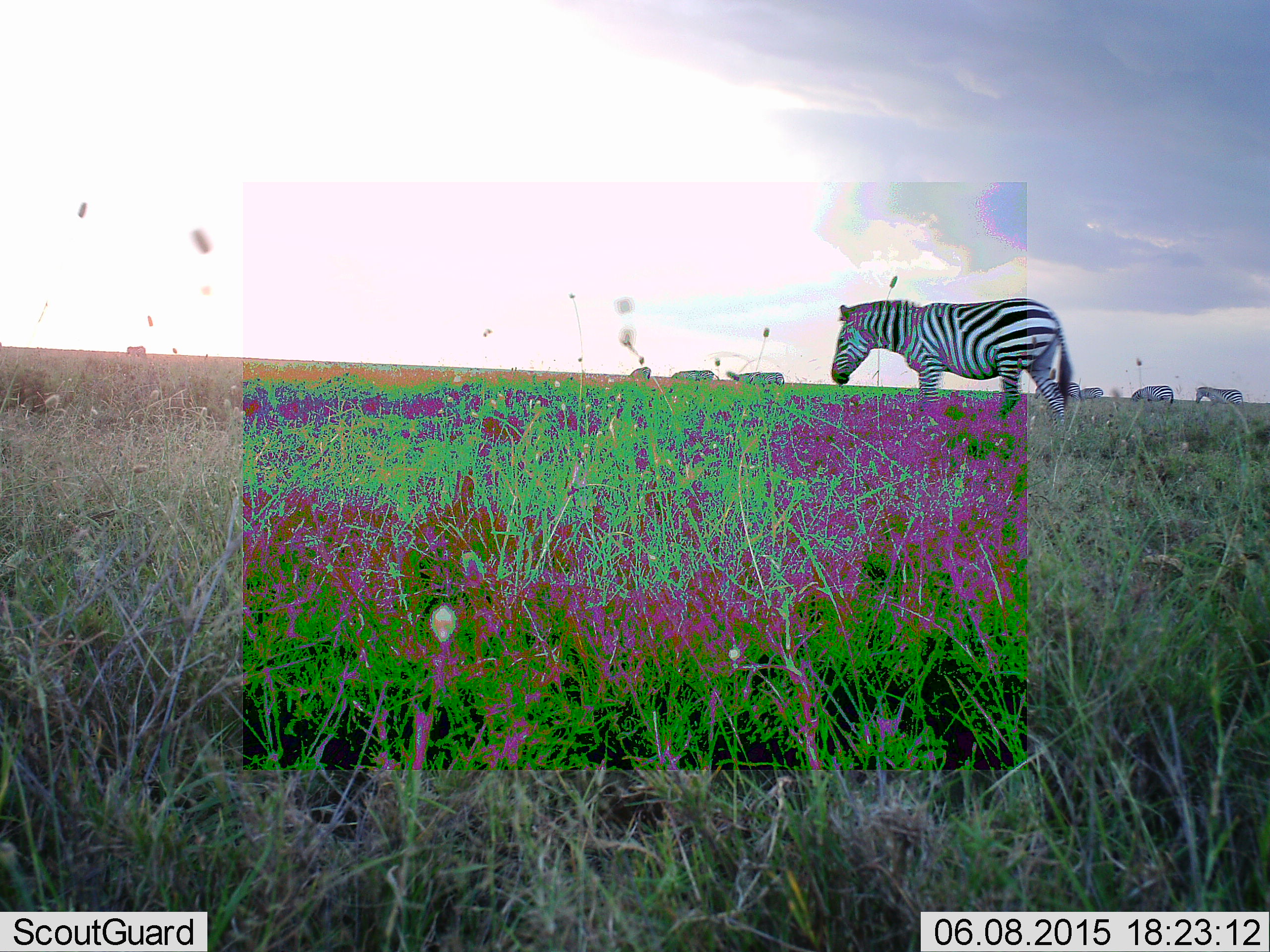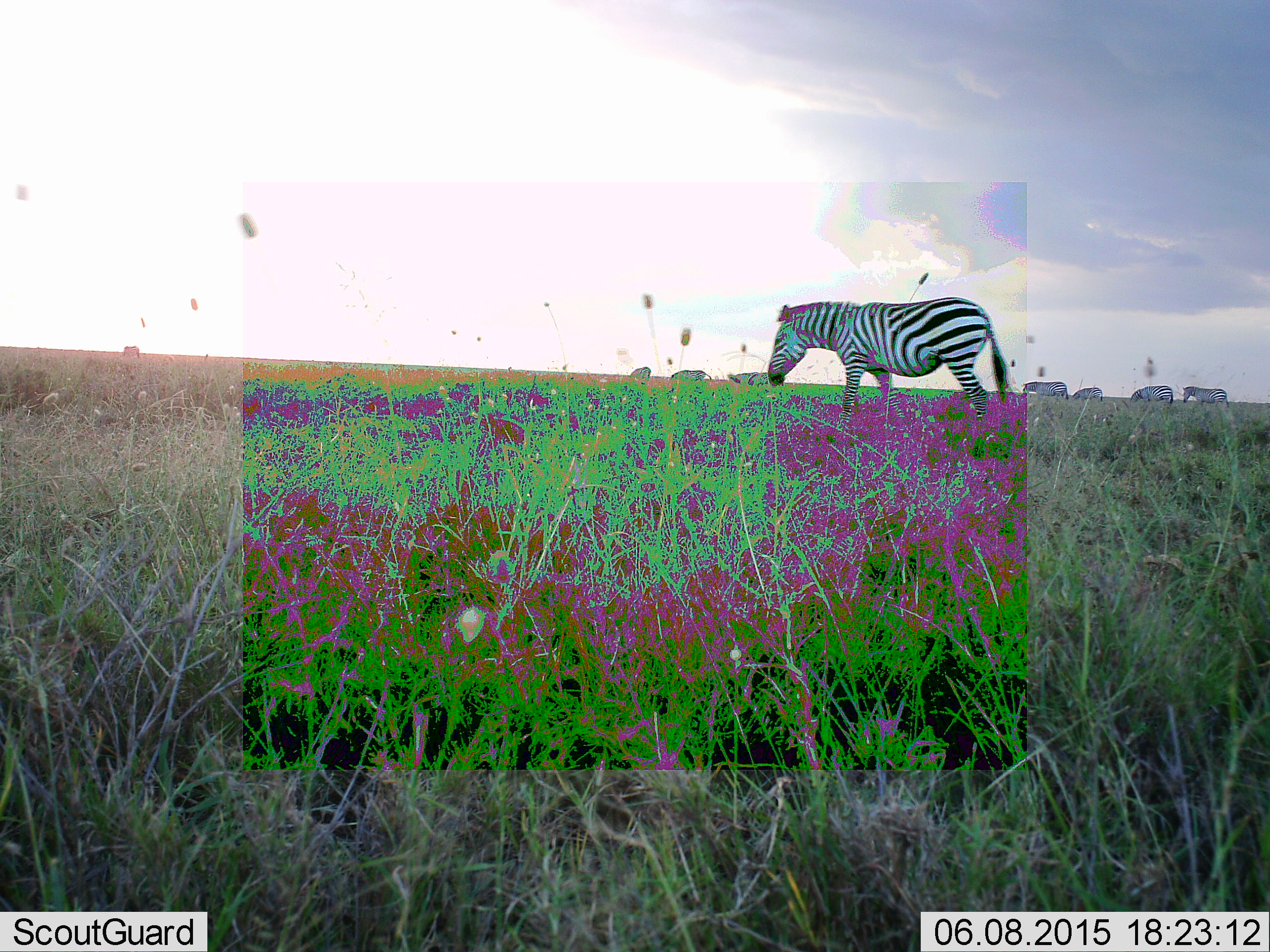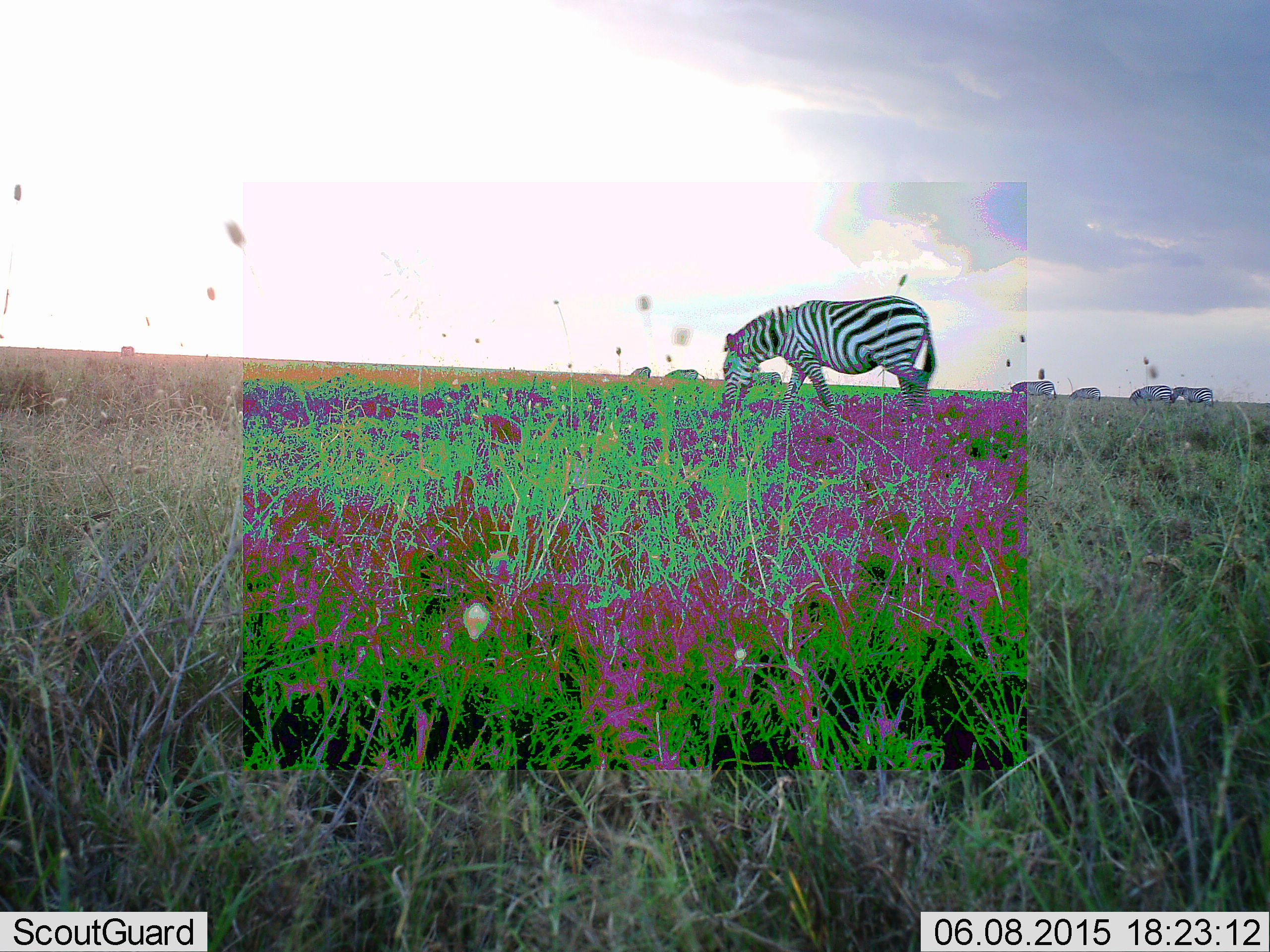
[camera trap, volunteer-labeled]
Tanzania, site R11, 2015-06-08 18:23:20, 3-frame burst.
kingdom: Animalia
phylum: Chordata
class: Mammalia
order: Perissodactyla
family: Equidae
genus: Equus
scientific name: Equus quagga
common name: plains zebra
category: zebra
Zebra (plains zebra) (Equus quagga), count 8. Behavior (volunteer vote fractions): standing 20%, resting 0%, moving 80%, interacting 0%. Young present (vote fraction): 0%. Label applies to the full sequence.